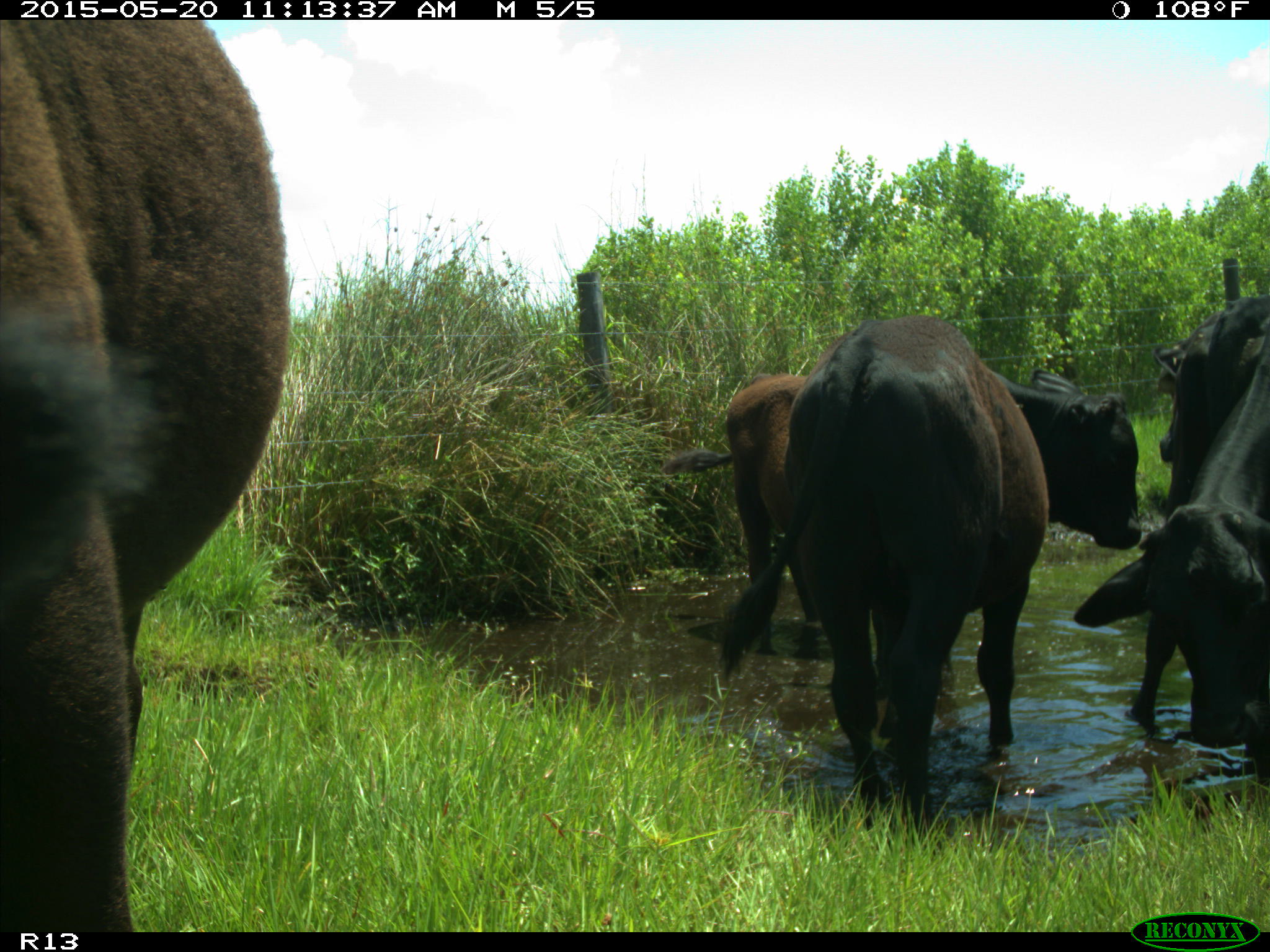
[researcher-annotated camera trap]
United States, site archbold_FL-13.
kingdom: Animalia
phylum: Chordata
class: Mammalia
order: Artiodactyla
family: Bovidae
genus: Bos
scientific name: Bos taurus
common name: domestic cow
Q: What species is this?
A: Bos taurus (domestic cow).